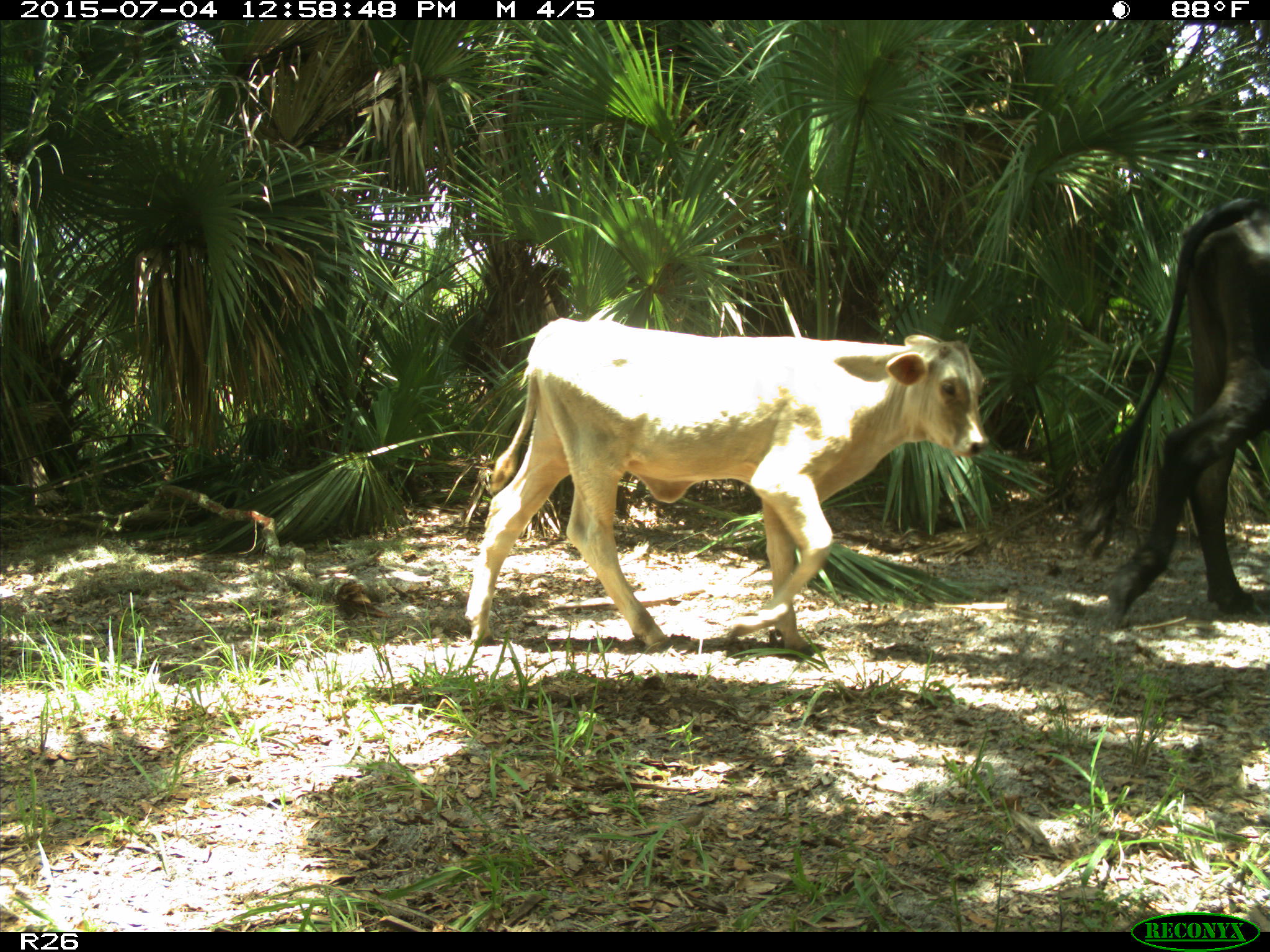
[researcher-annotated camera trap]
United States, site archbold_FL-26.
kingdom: Animalia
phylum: Chordata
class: Mammalia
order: Artiodactyla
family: Bovidae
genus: Bos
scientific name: Bos taurus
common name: domestic cow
Bos taurus (domestic cow).